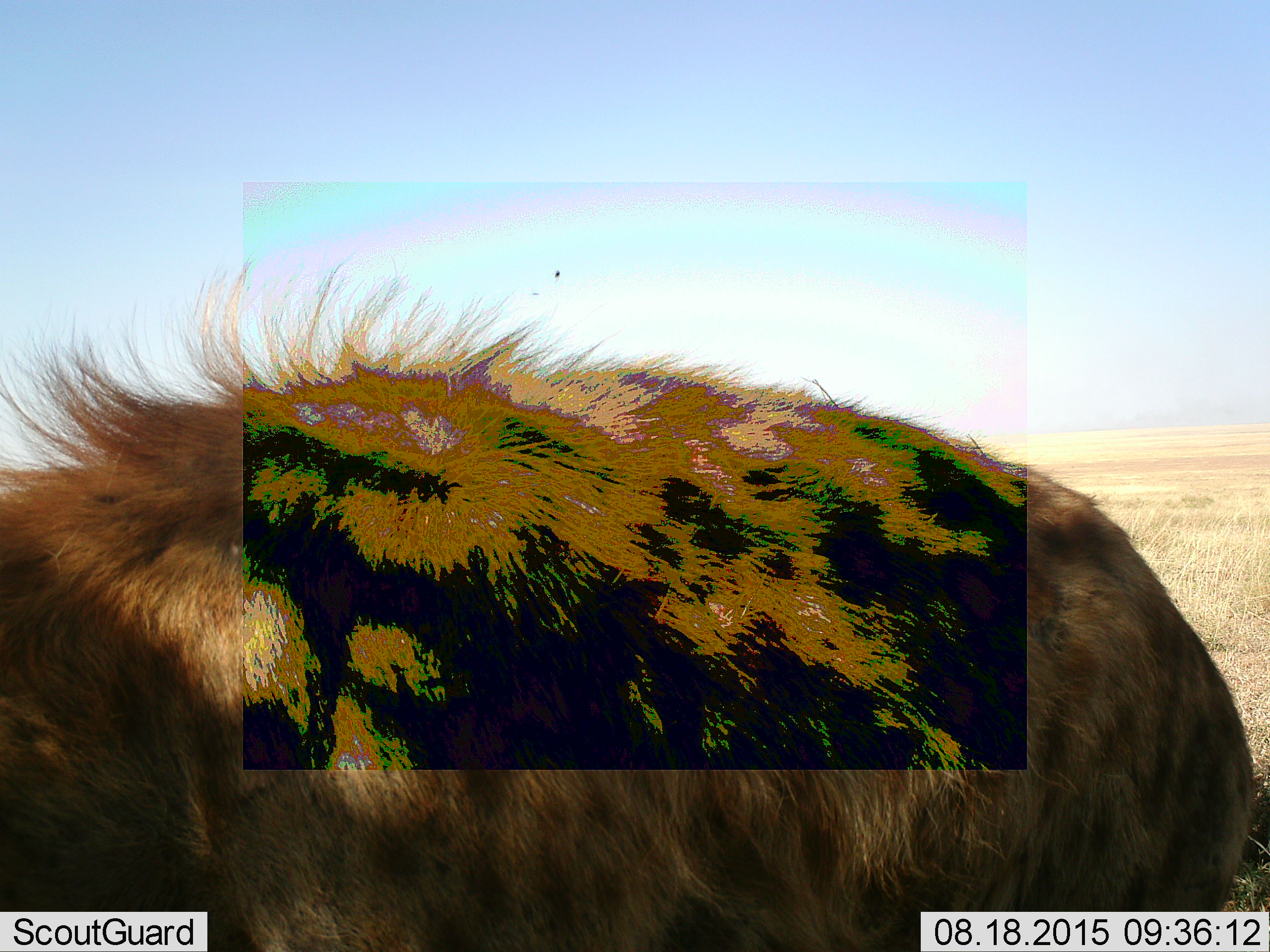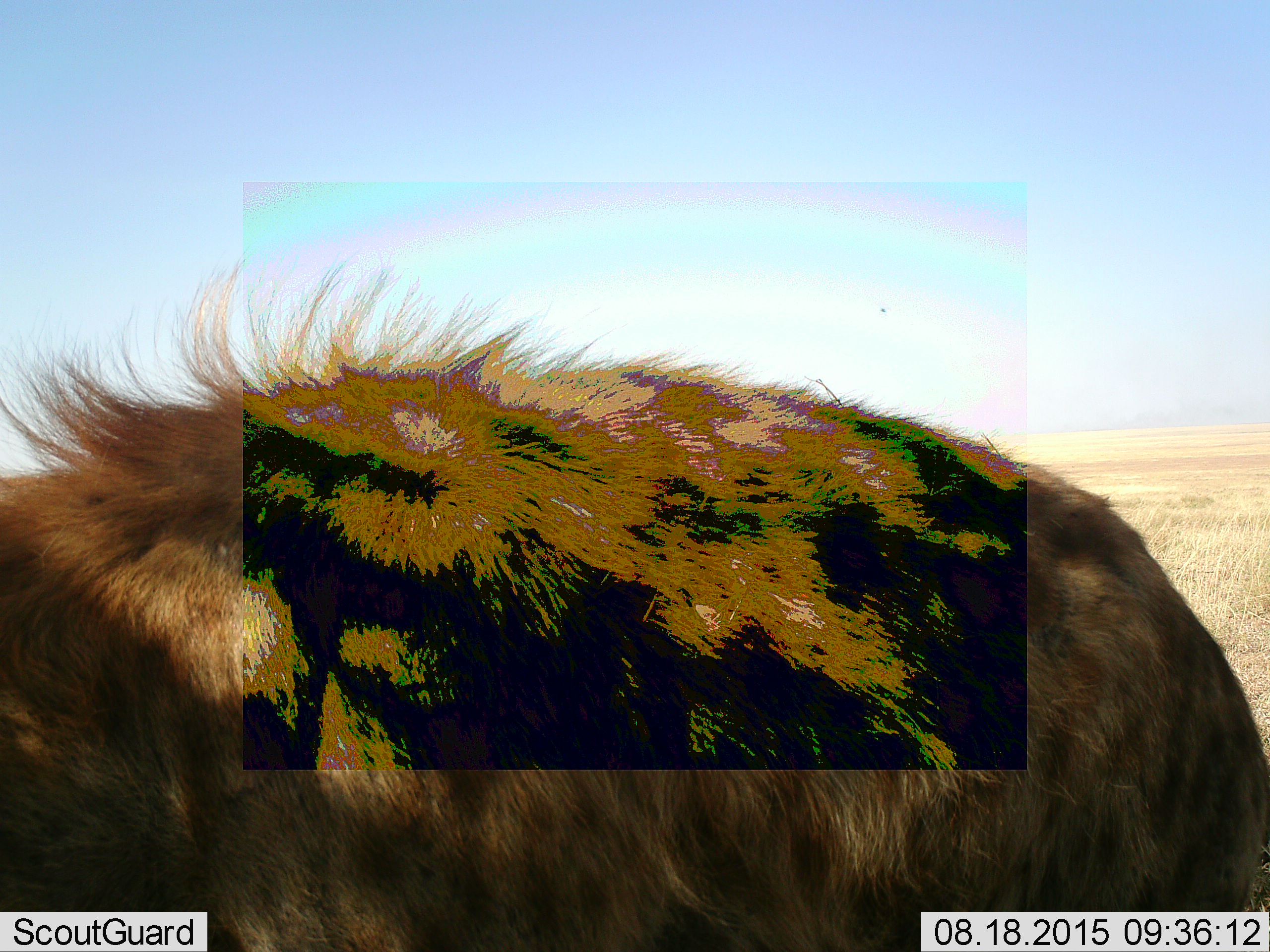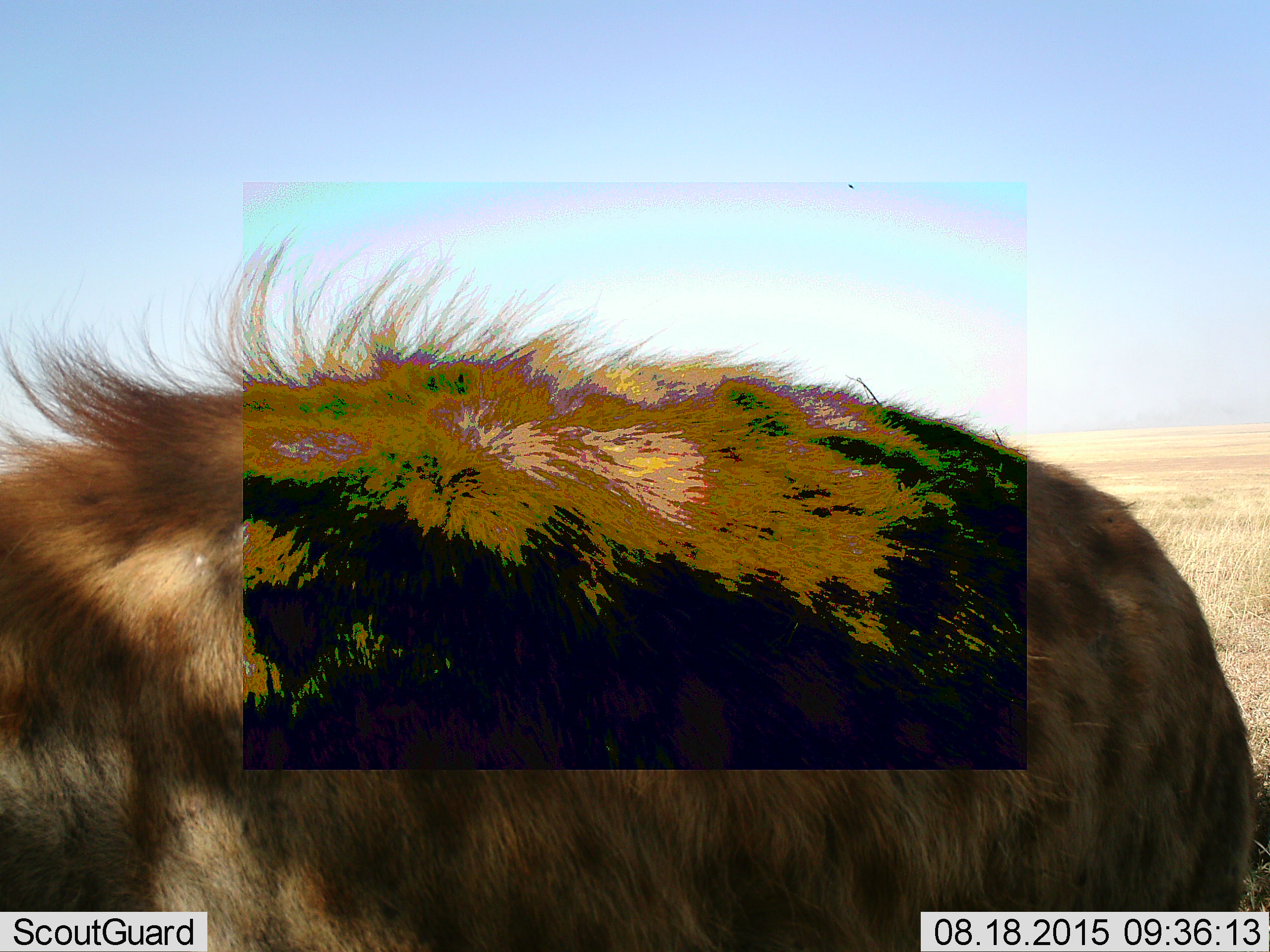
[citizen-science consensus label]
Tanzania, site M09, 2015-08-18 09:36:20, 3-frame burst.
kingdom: Animalia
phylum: Chordata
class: Mammalia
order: Carnivora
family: Hyaenidae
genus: Crocuta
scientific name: Crocuta crocuta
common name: spotted hyena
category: hyenaspotted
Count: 1.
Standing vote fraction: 100%.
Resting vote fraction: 0%.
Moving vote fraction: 0%.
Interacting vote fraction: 0%.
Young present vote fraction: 0%.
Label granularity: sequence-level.